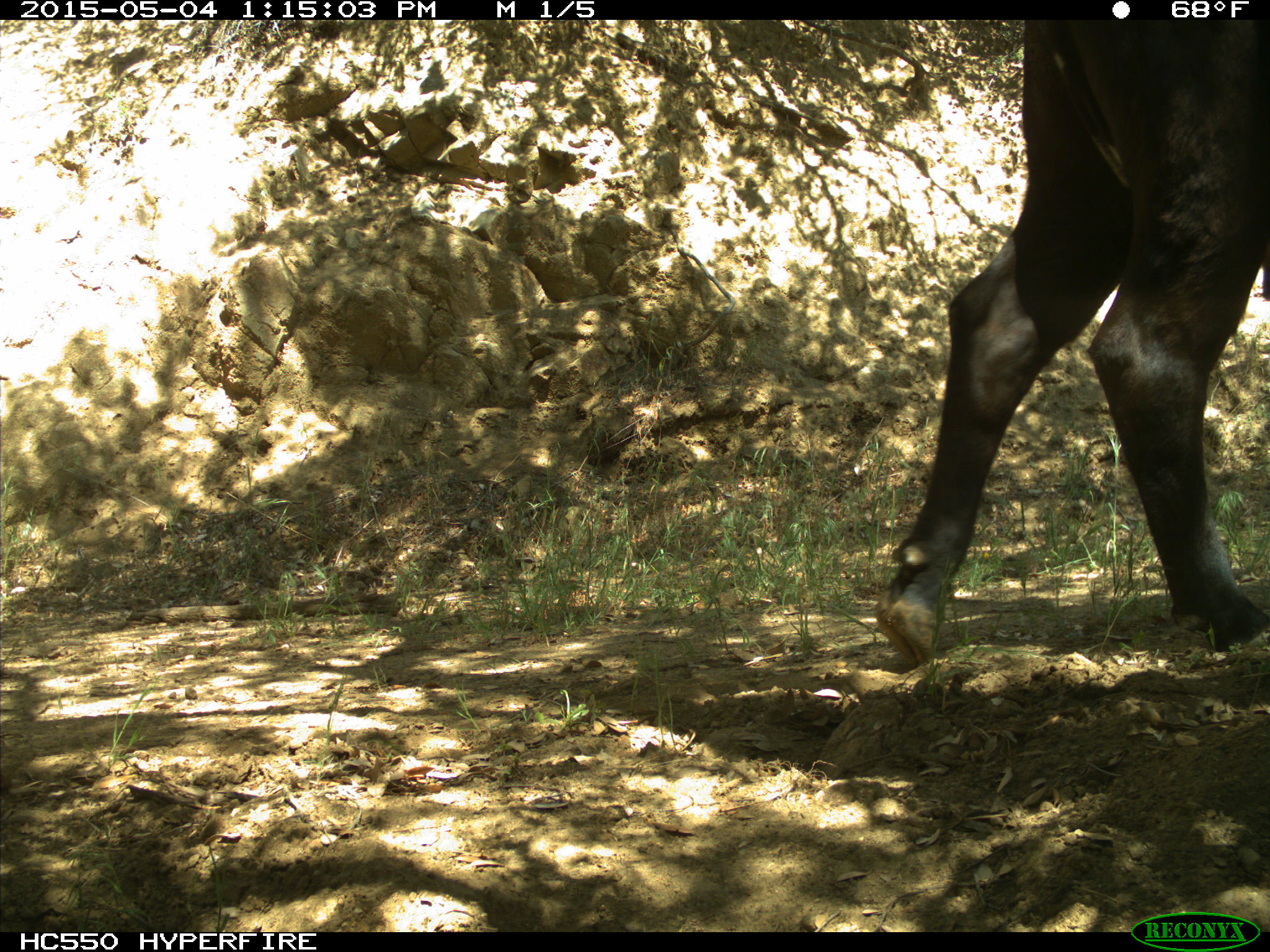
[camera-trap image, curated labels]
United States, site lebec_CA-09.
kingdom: Animalia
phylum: Chordata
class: Mammalia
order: Artiodactyla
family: Bovidae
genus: Bos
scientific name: Bos taurus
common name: domestic cow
Bos taurus (domestic cow).